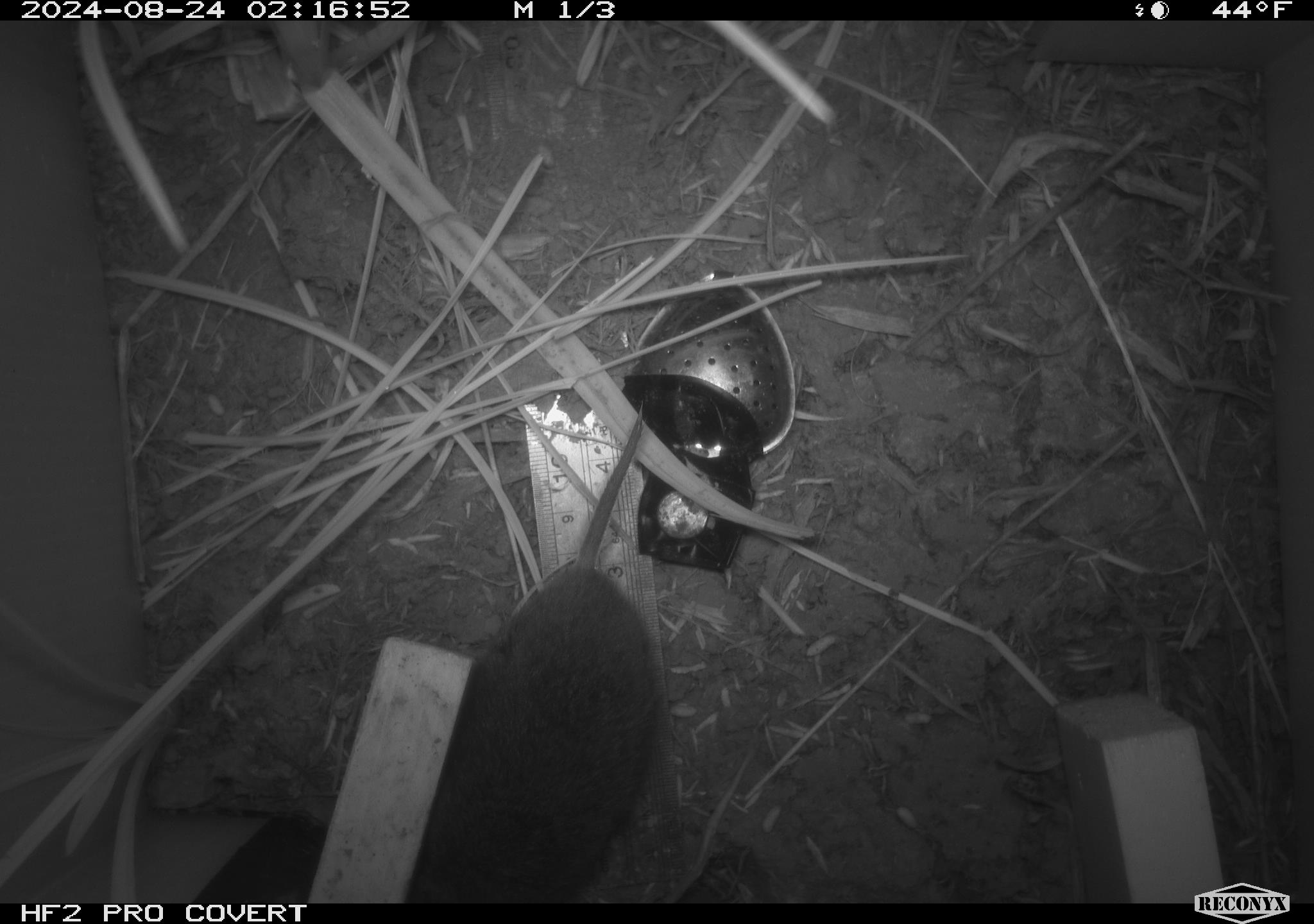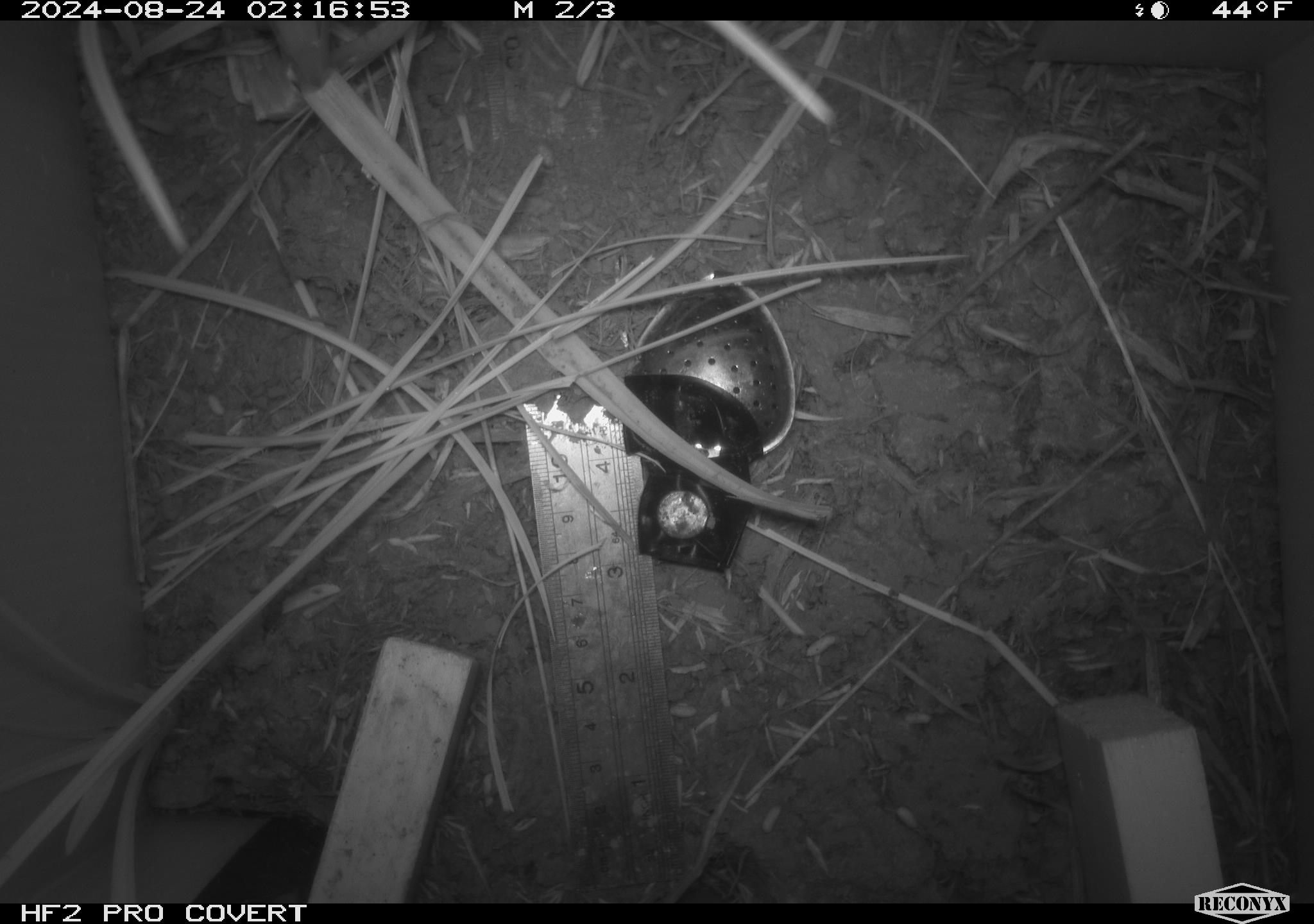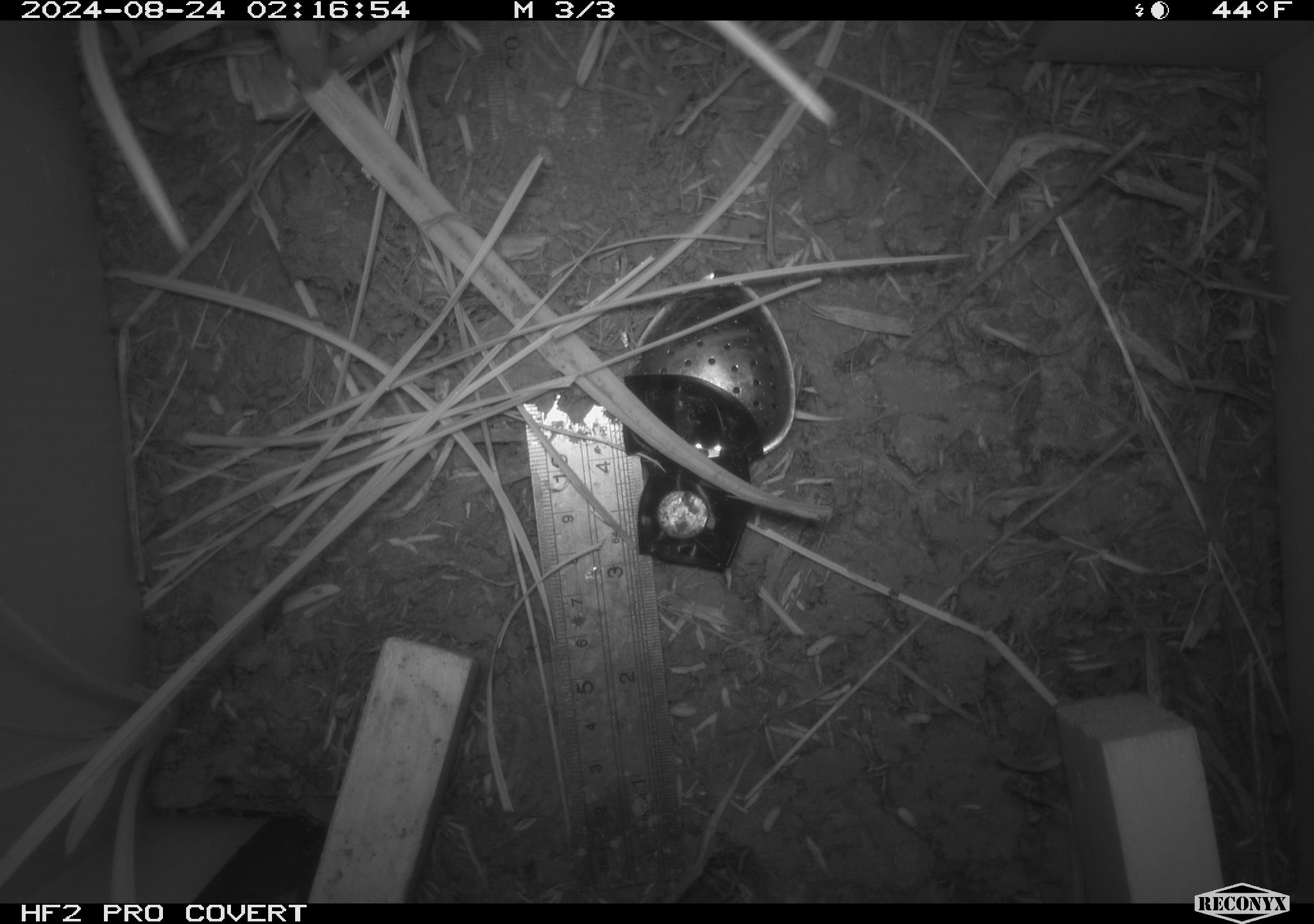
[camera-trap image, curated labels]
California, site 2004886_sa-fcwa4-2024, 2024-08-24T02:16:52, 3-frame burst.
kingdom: Animalia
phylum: Chordata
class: Mammalia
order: Rodentia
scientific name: Rodentia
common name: rodent